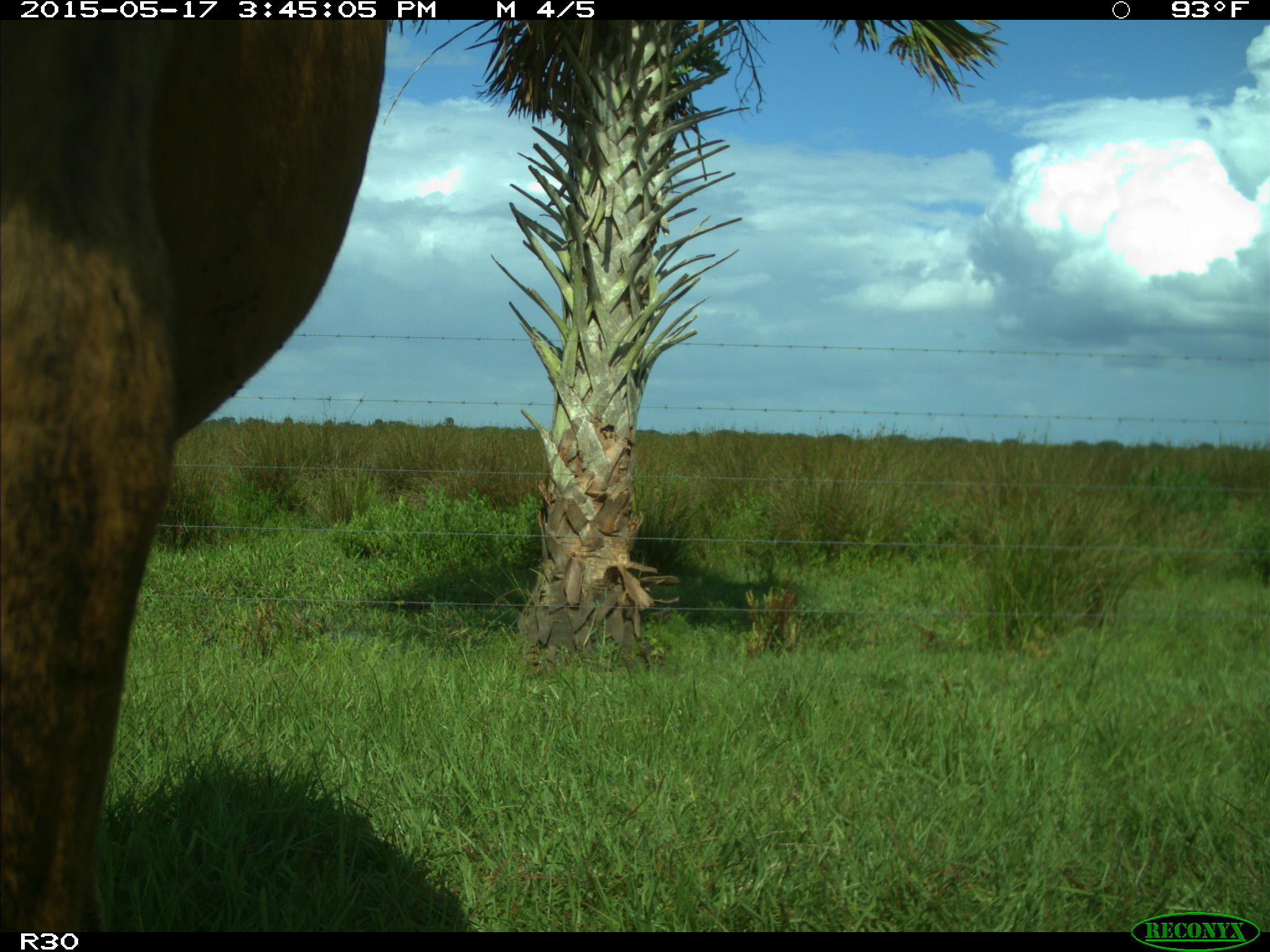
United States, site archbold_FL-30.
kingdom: Animalia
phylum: Chordata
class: Mammalia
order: Artiodactyla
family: Bovidae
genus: Bos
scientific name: Bos taurus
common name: domestic cow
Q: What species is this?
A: Bos taurus (domestic cow).